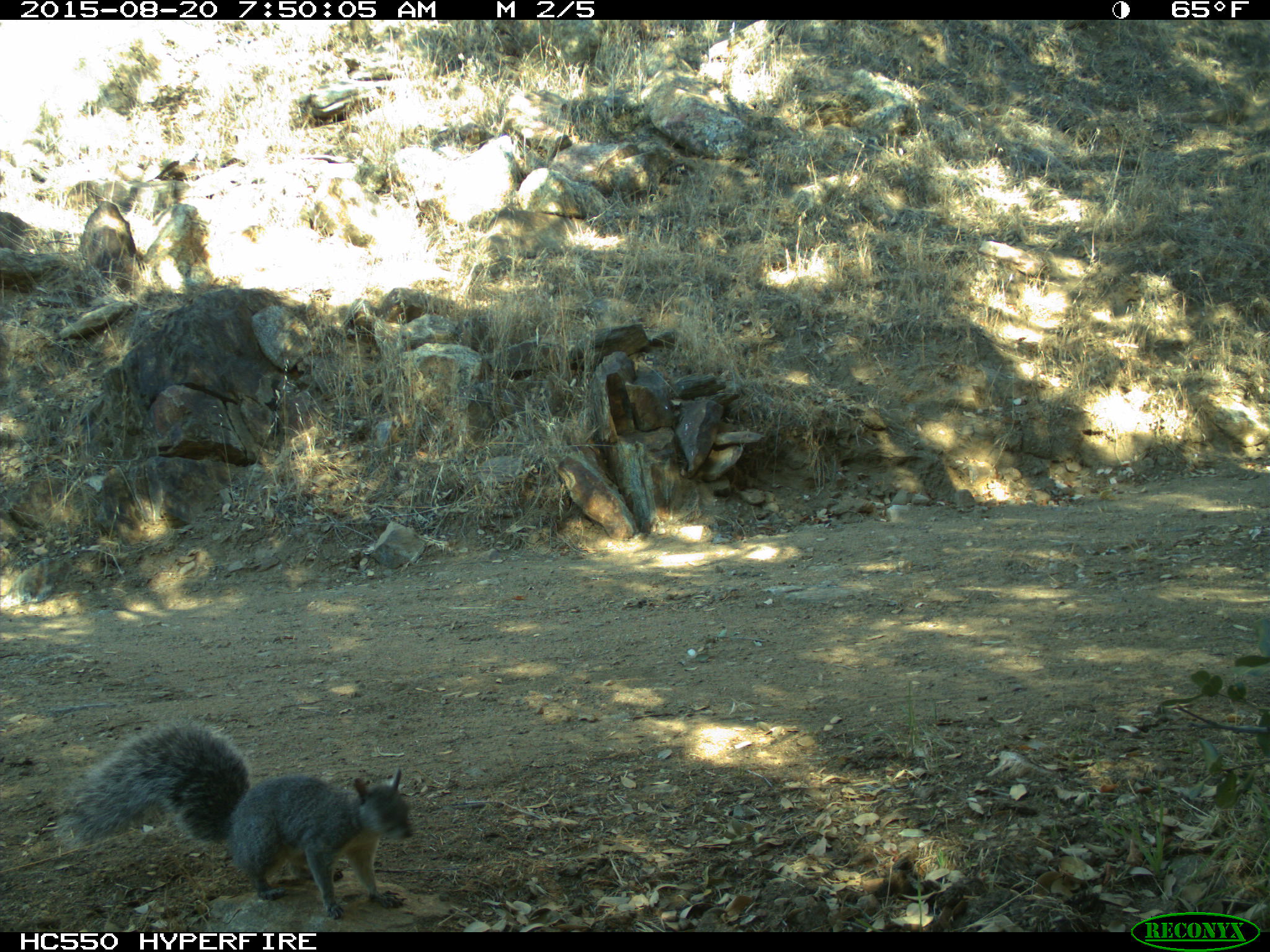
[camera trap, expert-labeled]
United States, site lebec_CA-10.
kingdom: Animalia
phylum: Chordata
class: Mammalia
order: Rodentia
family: Sciuridae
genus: Sciurus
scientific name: Sciurus carolinensis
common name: eastern gray squirrel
Sciurus carolinensis (eastern gray squirrel).